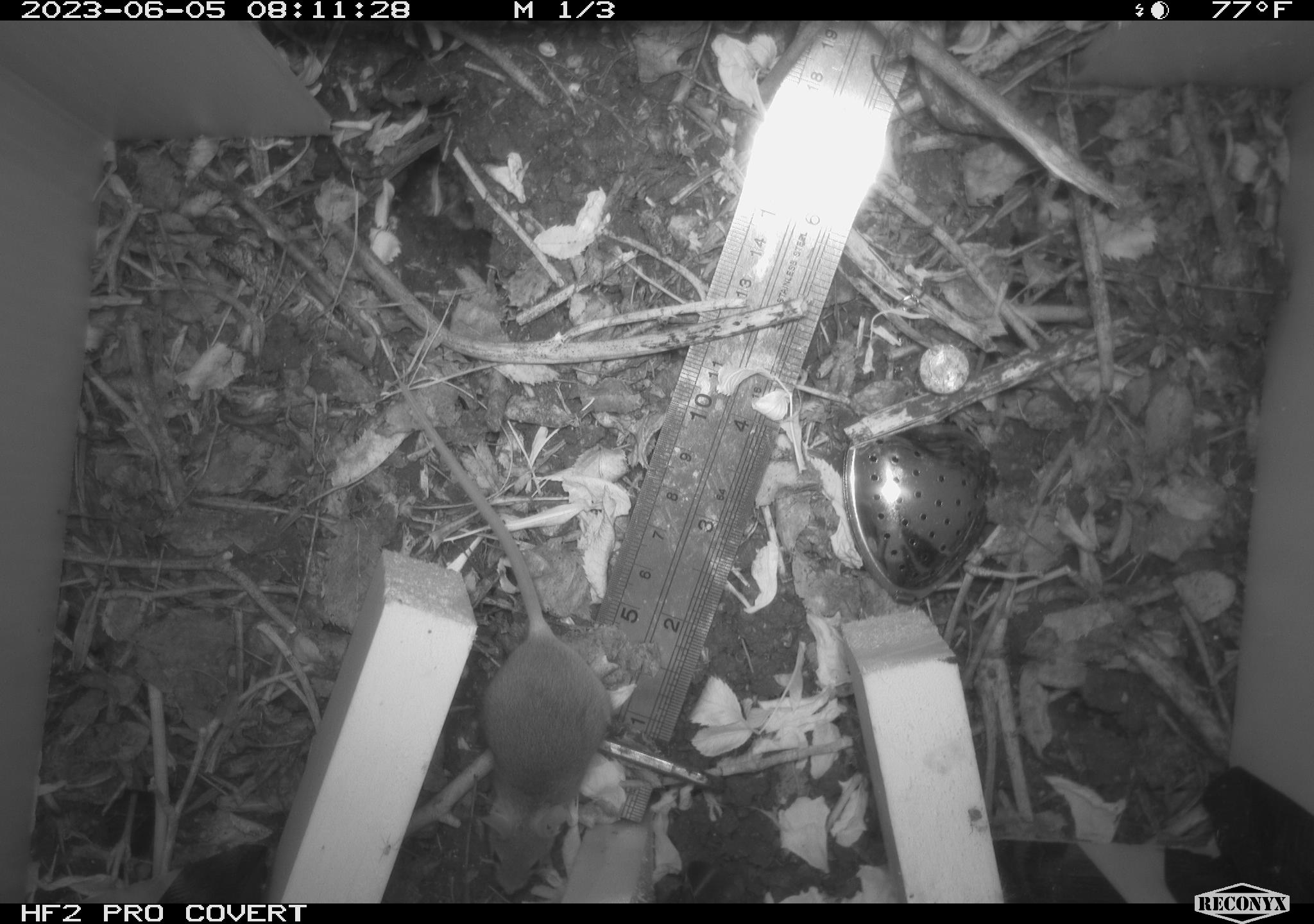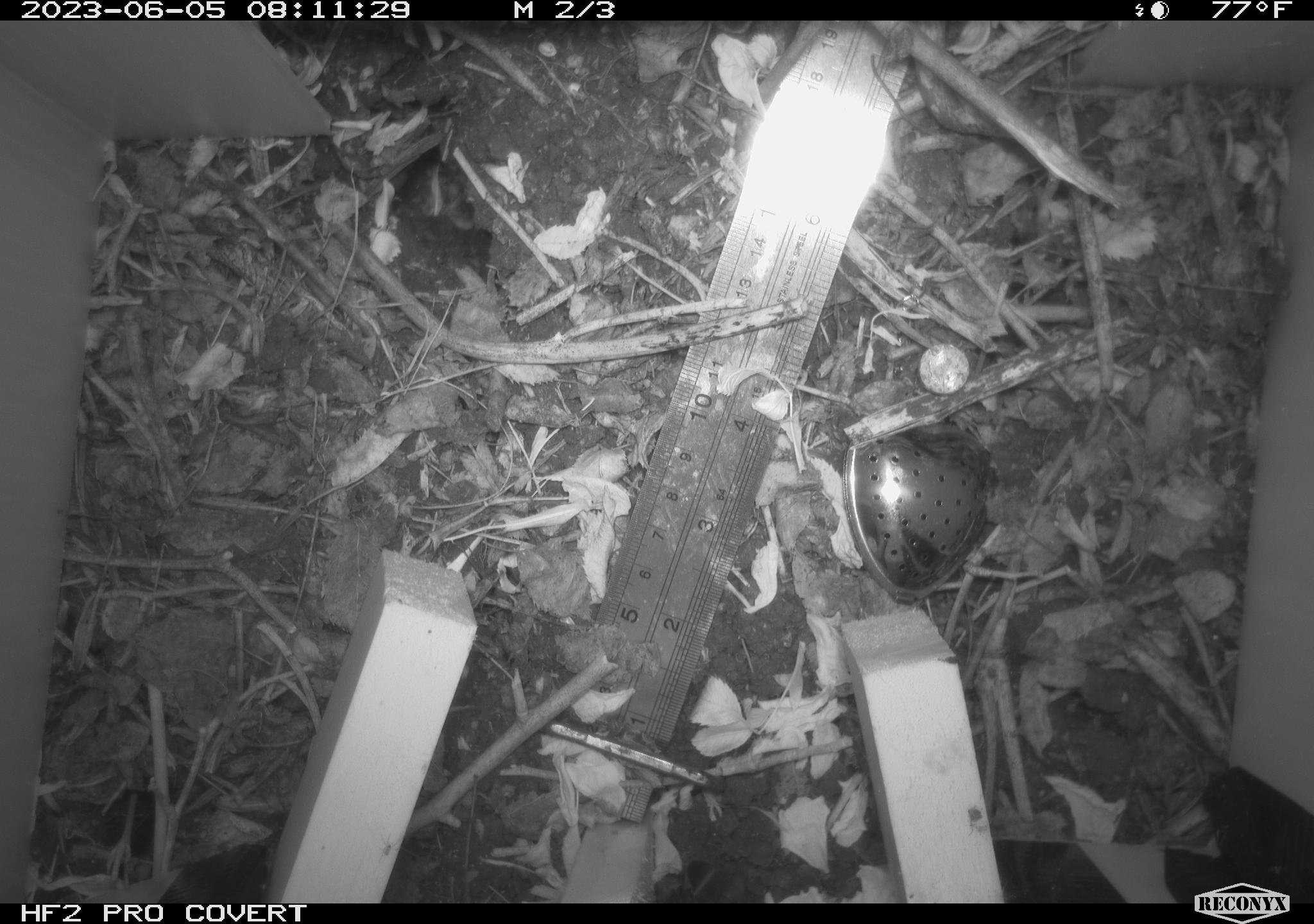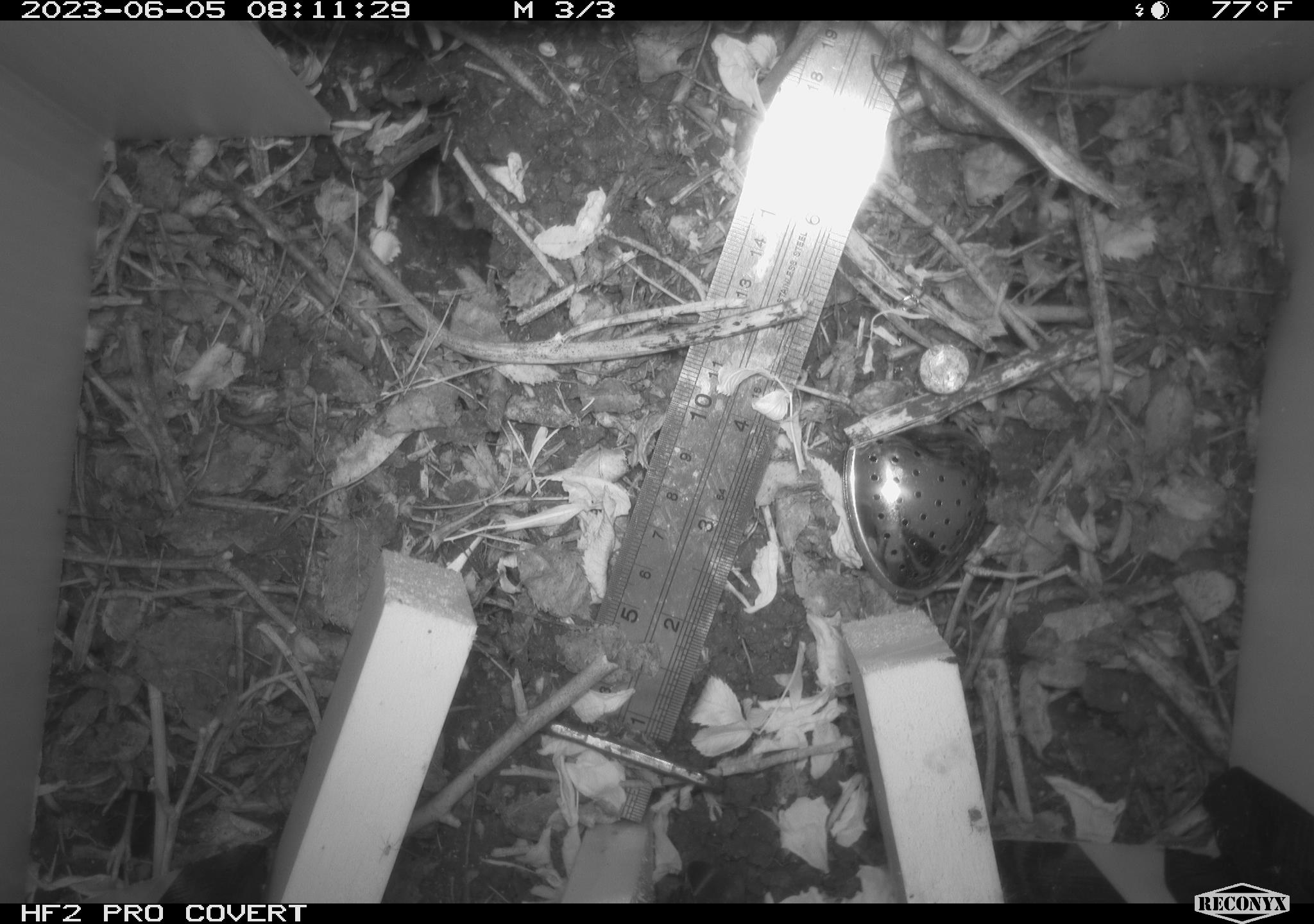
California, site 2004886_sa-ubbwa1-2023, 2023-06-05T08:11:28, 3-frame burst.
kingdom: Animalia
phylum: Chordata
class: Mammalia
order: Rodentia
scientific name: Rodentia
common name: rodent